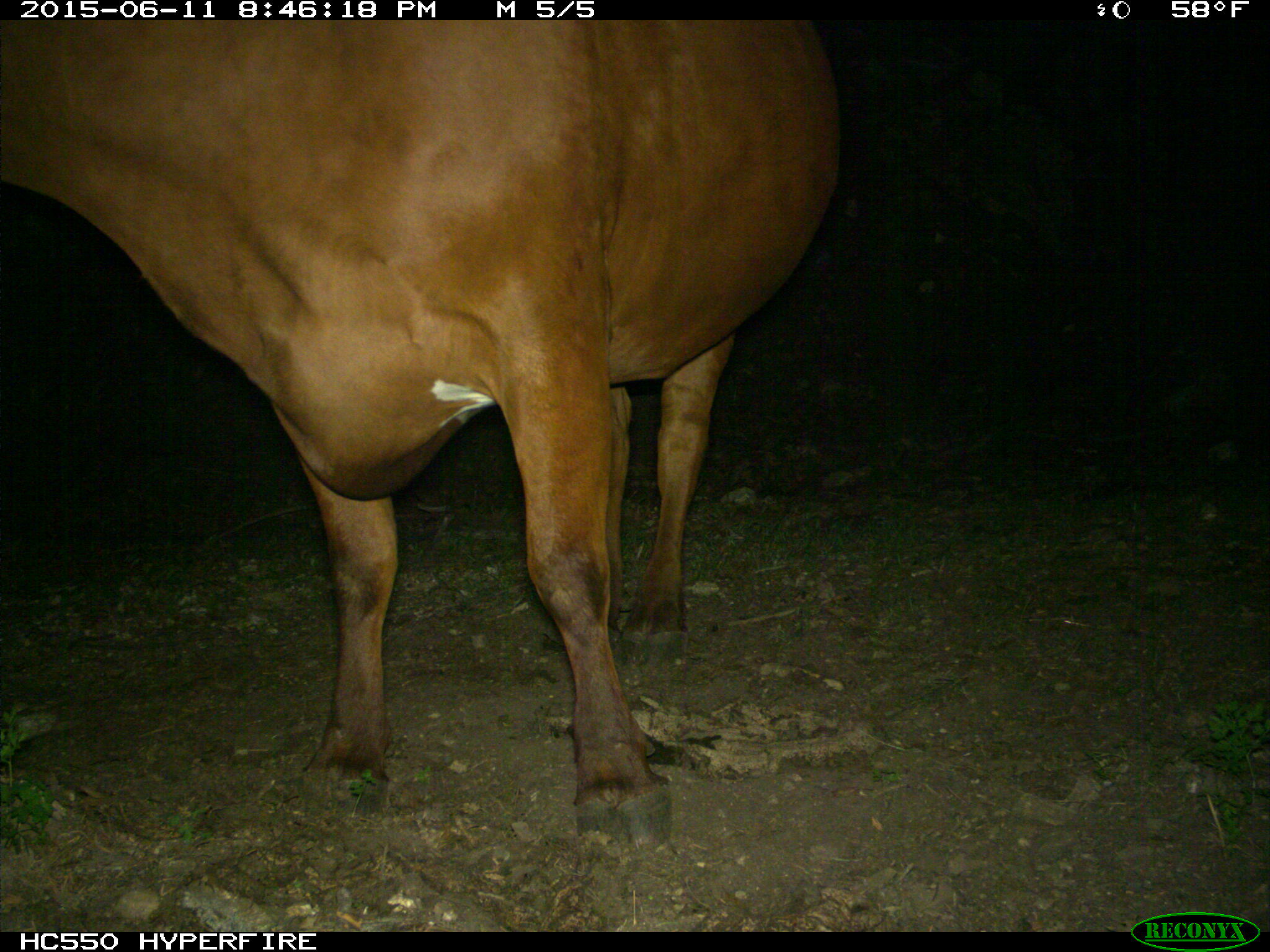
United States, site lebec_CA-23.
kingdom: Animalia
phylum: Chordata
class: Mammalia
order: Artiodactyla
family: Bovidae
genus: Bos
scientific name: Bos taurus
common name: domestic cow